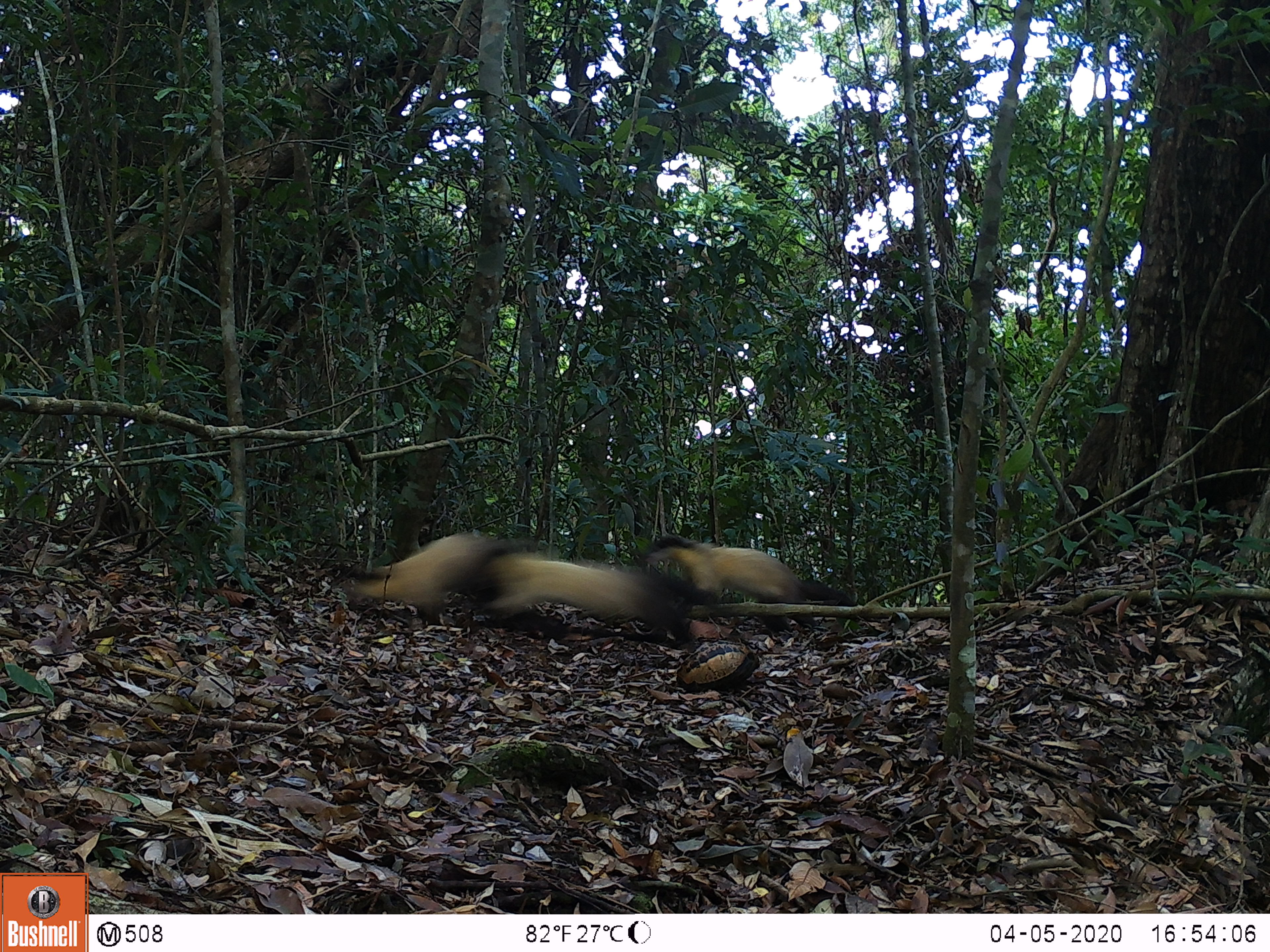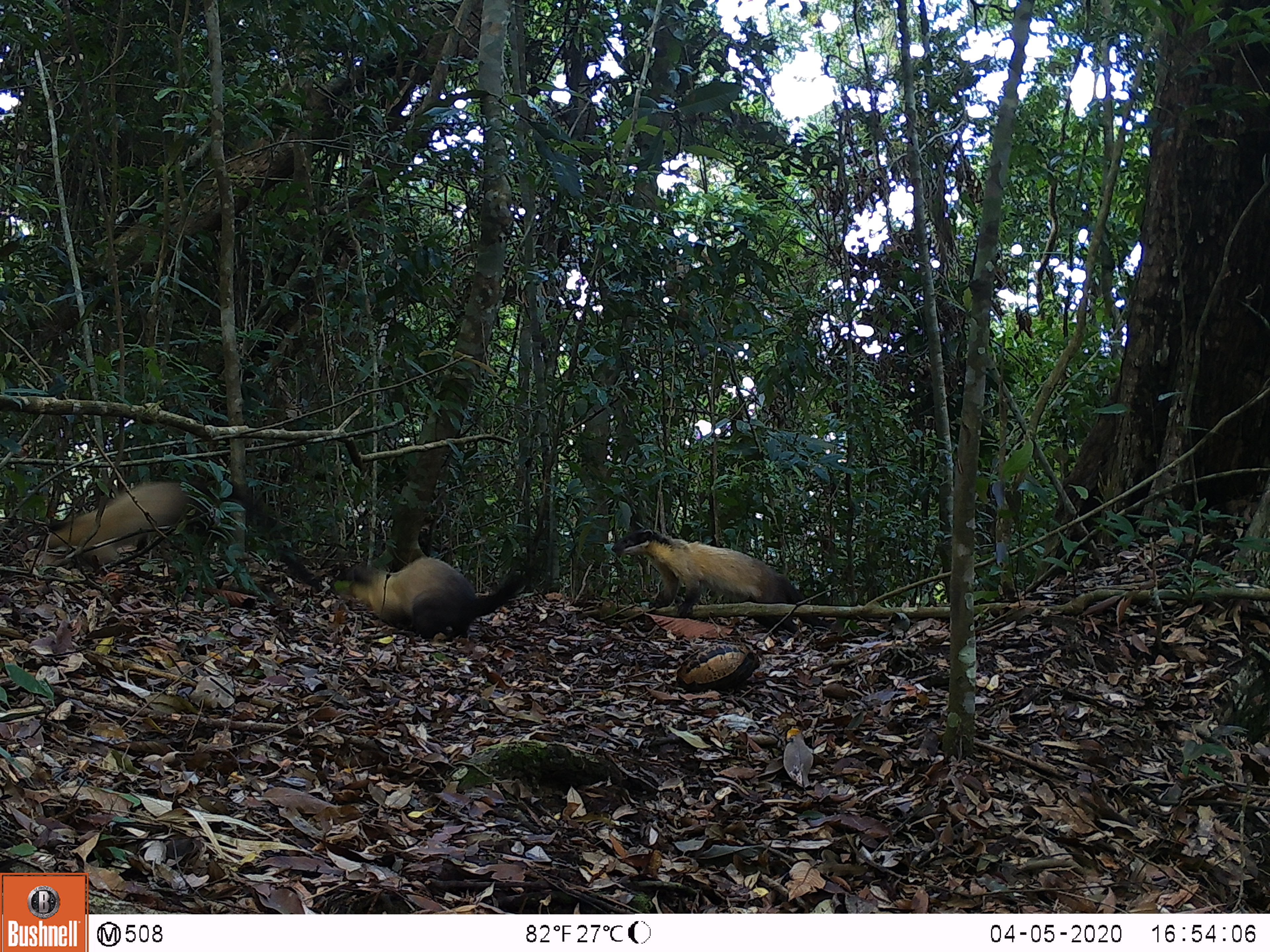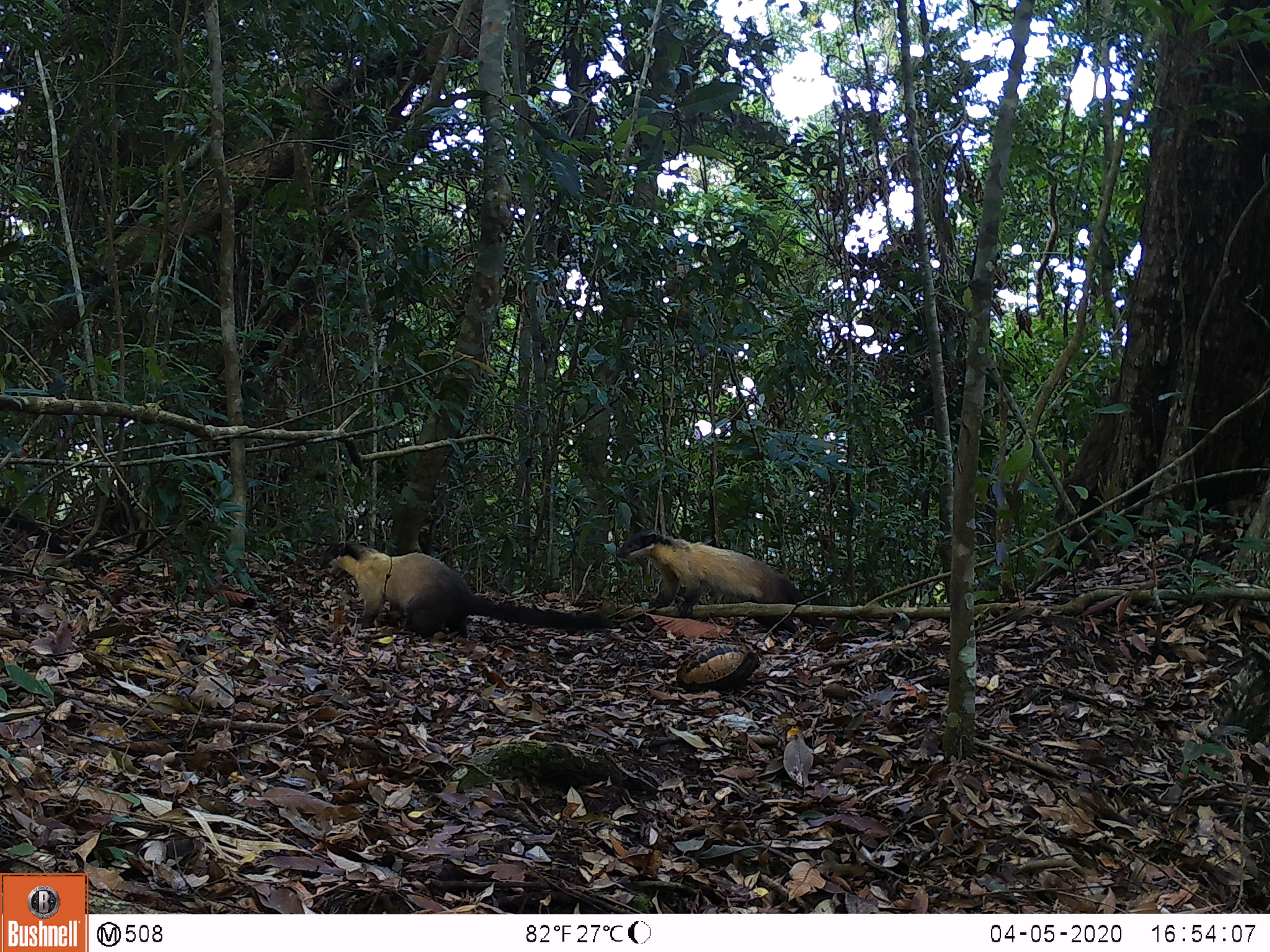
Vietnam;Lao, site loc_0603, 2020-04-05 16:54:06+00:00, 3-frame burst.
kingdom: Animalia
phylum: Chordata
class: Mammalia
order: Carnivora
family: Mustelidae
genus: Martes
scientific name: Martes flavigula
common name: yellow-throated marten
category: yellow throated marten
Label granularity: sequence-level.